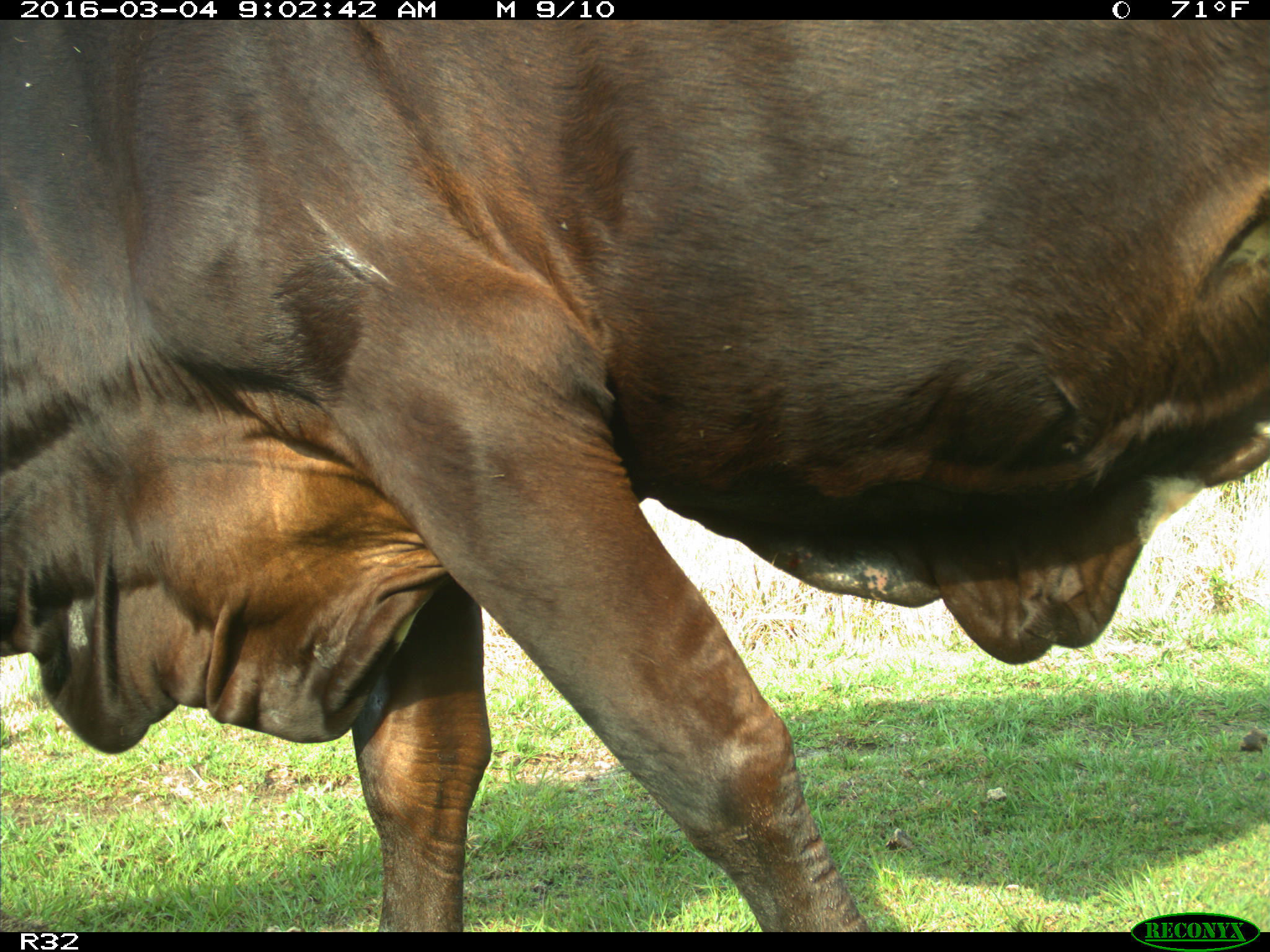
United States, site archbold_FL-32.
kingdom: Animalia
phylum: Chordata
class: Mammalia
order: Artiodactyla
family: Bovidae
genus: Bos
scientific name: Bos taurus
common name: domestic cow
Bos taurus (domestic cow).